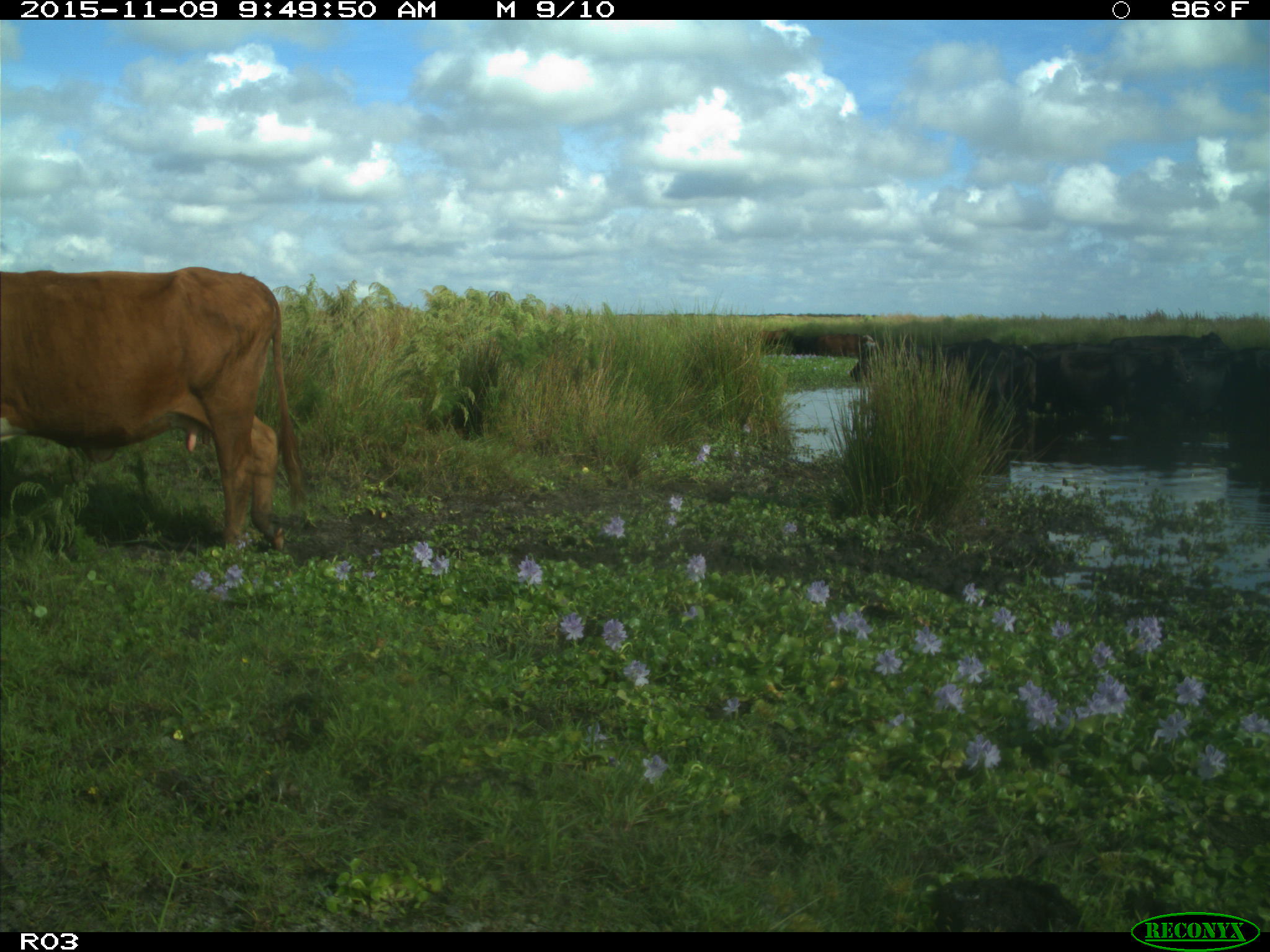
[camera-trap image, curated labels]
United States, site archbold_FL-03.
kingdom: Animalia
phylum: Chordata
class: Mammalia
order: Artiodactyla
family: Bovidae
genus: Bos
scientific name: Bos taurus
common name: domestic cow